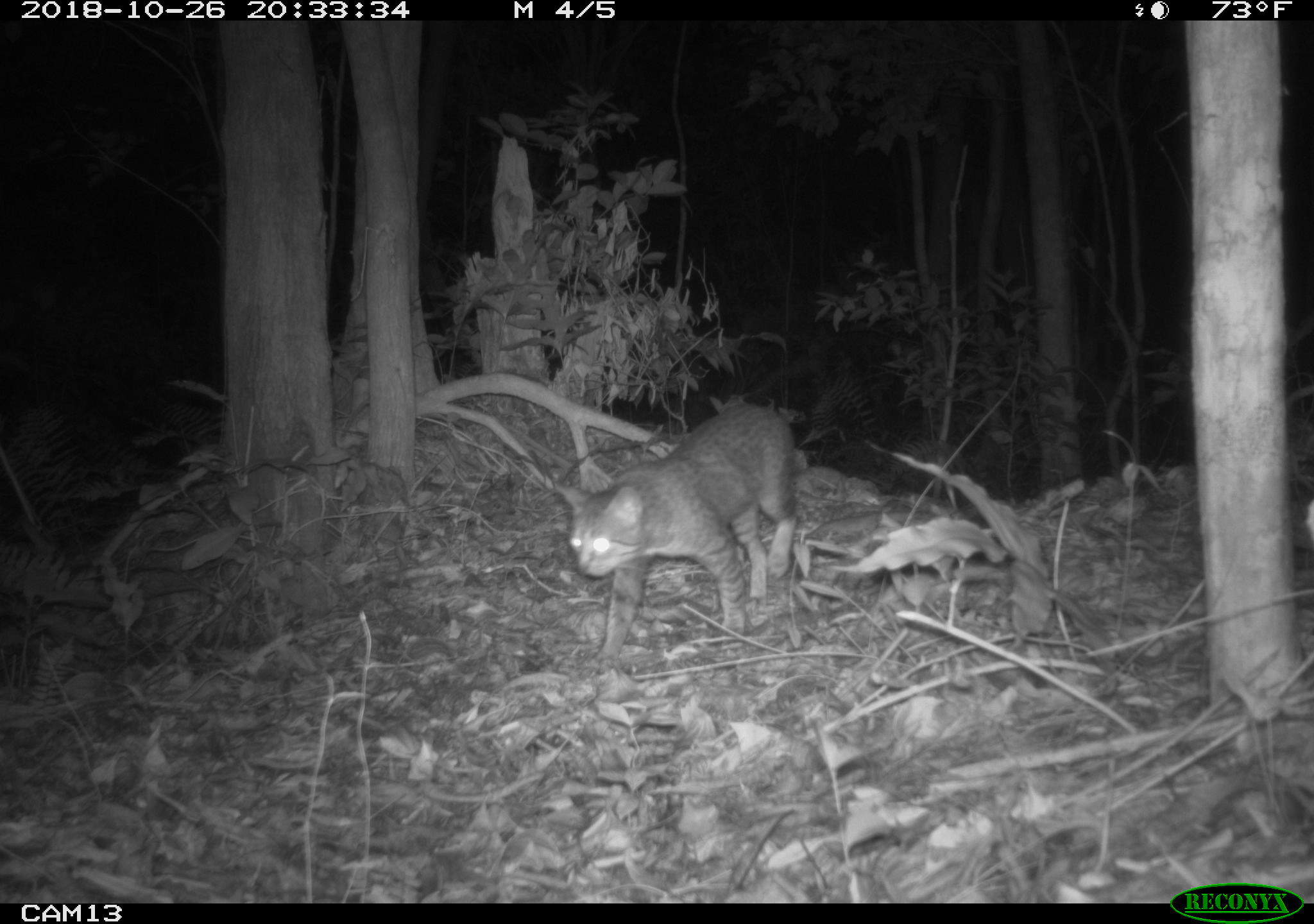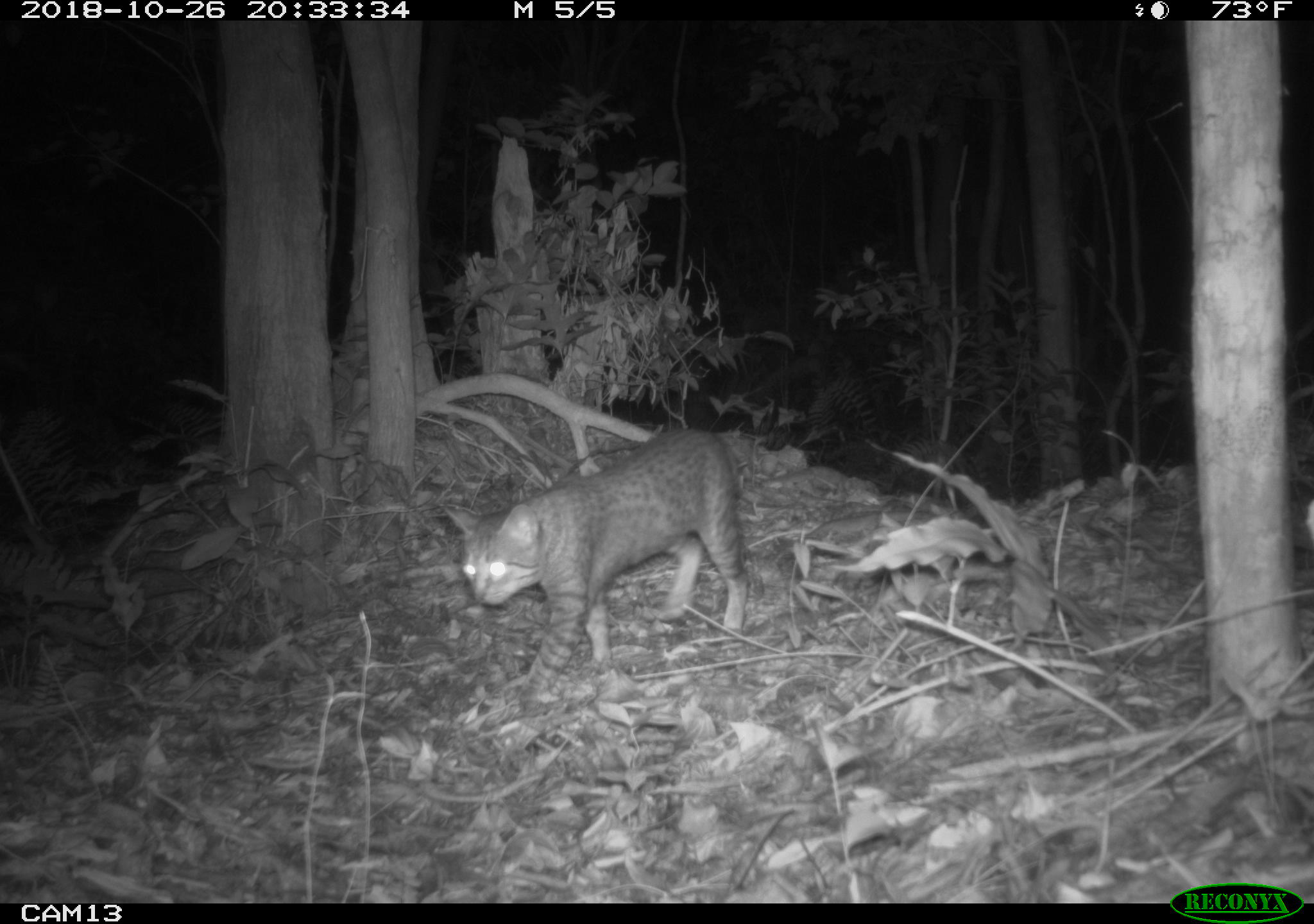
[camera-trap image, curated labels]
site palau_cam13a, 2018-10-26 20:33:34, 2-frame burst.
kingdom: Animalia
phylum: Chordata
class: Mammalia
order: Carnivora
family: Felidae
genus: Felis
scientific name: Felis catus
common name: cat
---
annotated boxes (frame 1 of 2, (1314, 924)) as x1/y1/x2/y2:
cat: 551/400/818/658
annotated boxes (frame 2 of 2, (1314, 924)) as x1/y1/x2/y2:
cat: 442/428/749/681